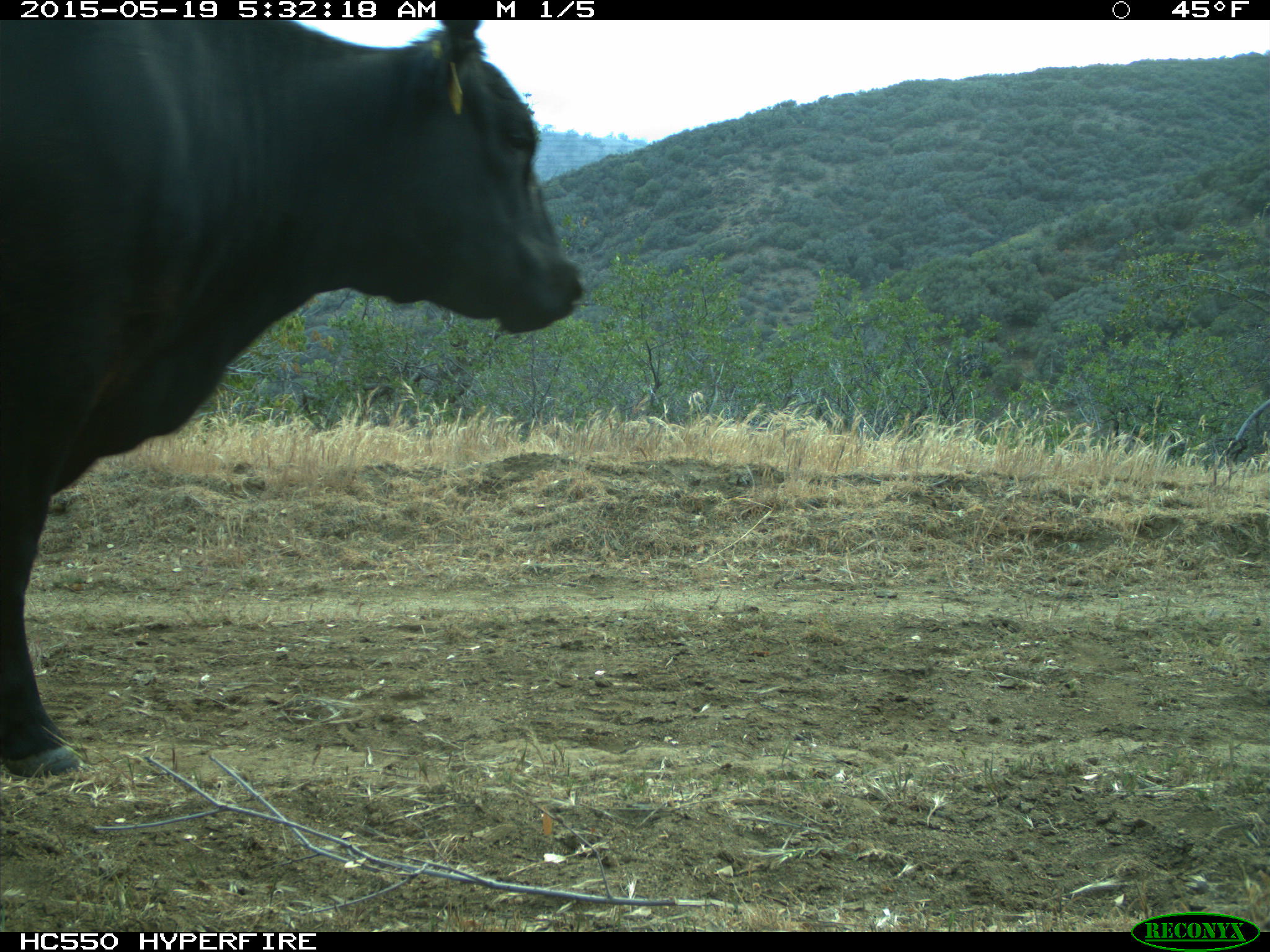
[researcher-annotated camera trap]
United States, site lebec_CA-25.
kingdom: Animalia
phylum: Chordata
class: Mammalia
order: Artiodactyla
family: Bovidae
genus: Bos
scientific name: Bos taurus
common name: domestic cow